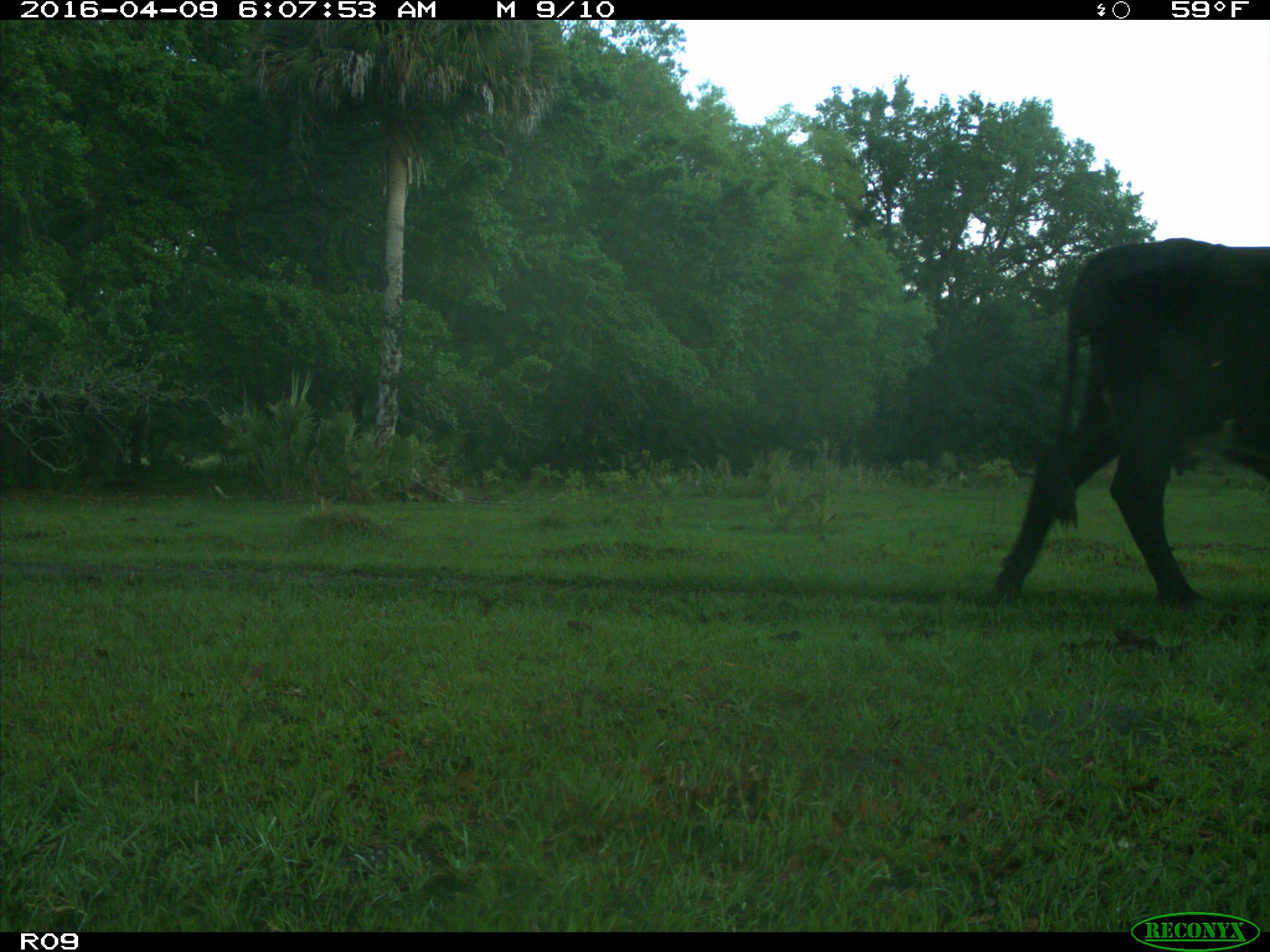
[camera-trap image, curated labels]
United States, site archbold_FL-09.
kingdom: Animalia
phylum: Chordata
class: Mammalia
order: Artiodactyla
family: Bovidae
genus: Bos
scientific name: Bos taurus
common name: domestic cow